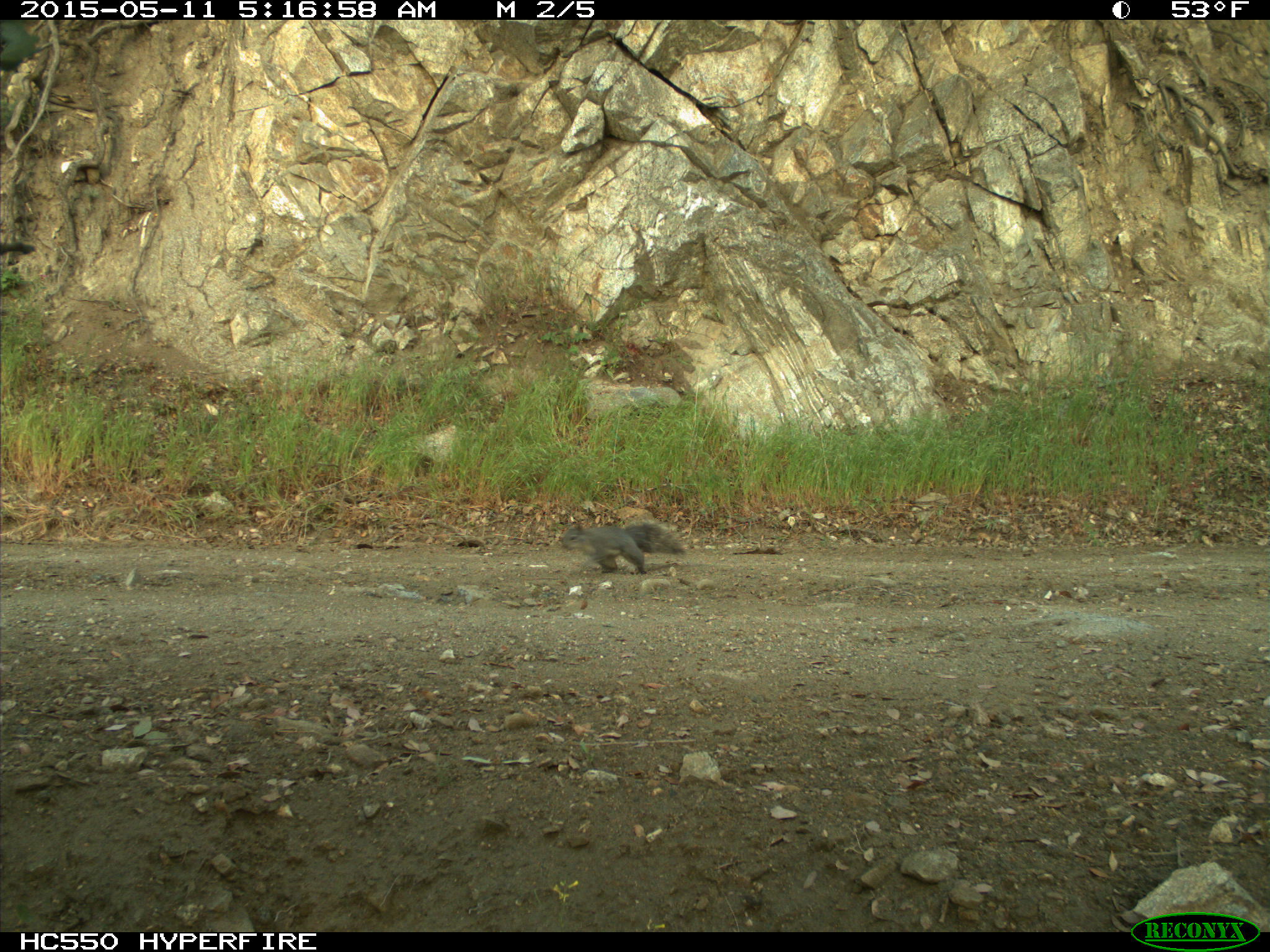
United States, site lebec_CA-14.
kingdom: Animalia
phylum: Chordata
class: Mammalia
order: Rodentia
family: Sciuridae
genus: Sciurus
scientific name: Sciurus carolinensis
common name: eastern gray squirrel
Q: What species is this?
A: Sciurus carolinensis (eastern gray squirrel).